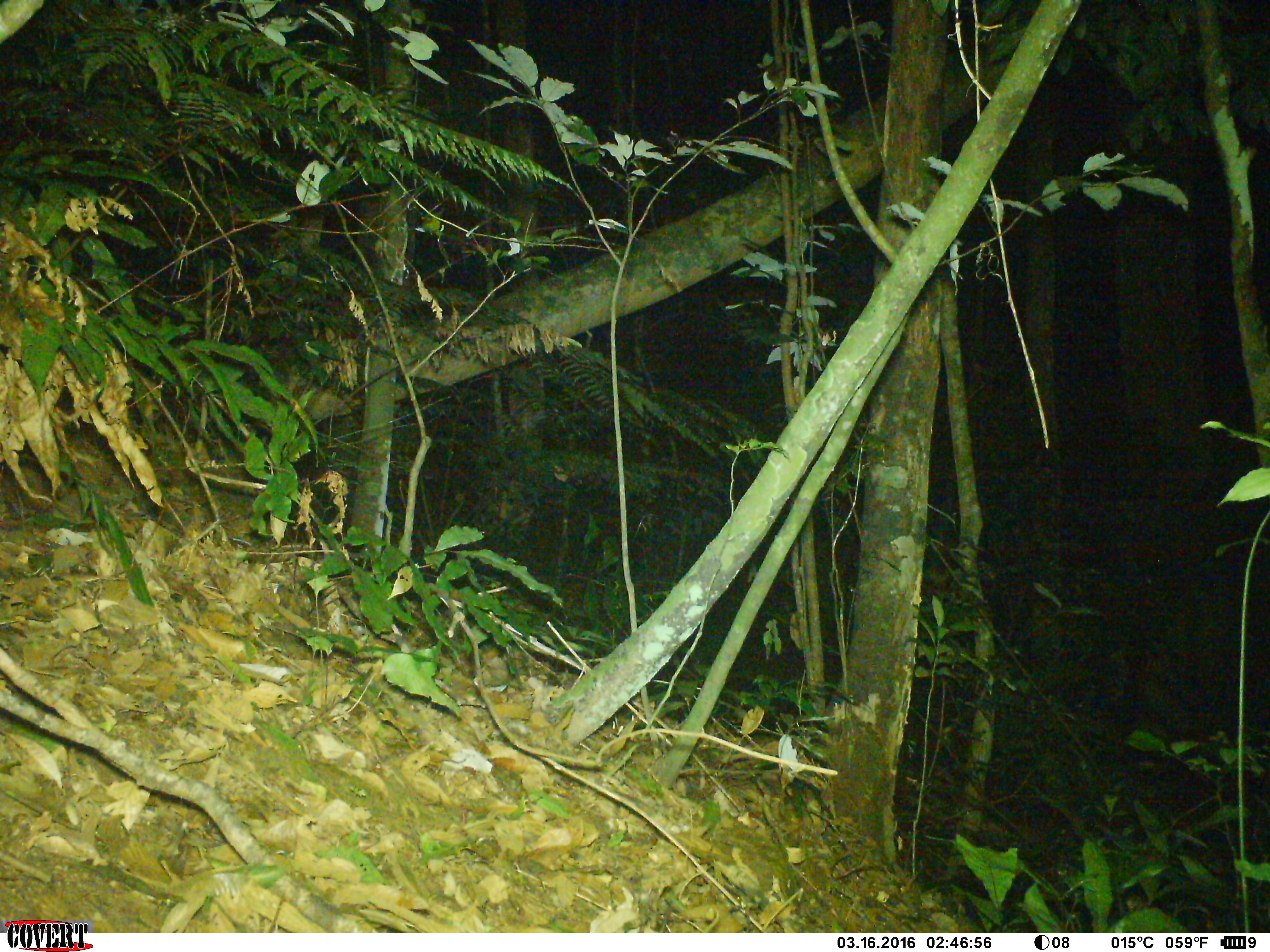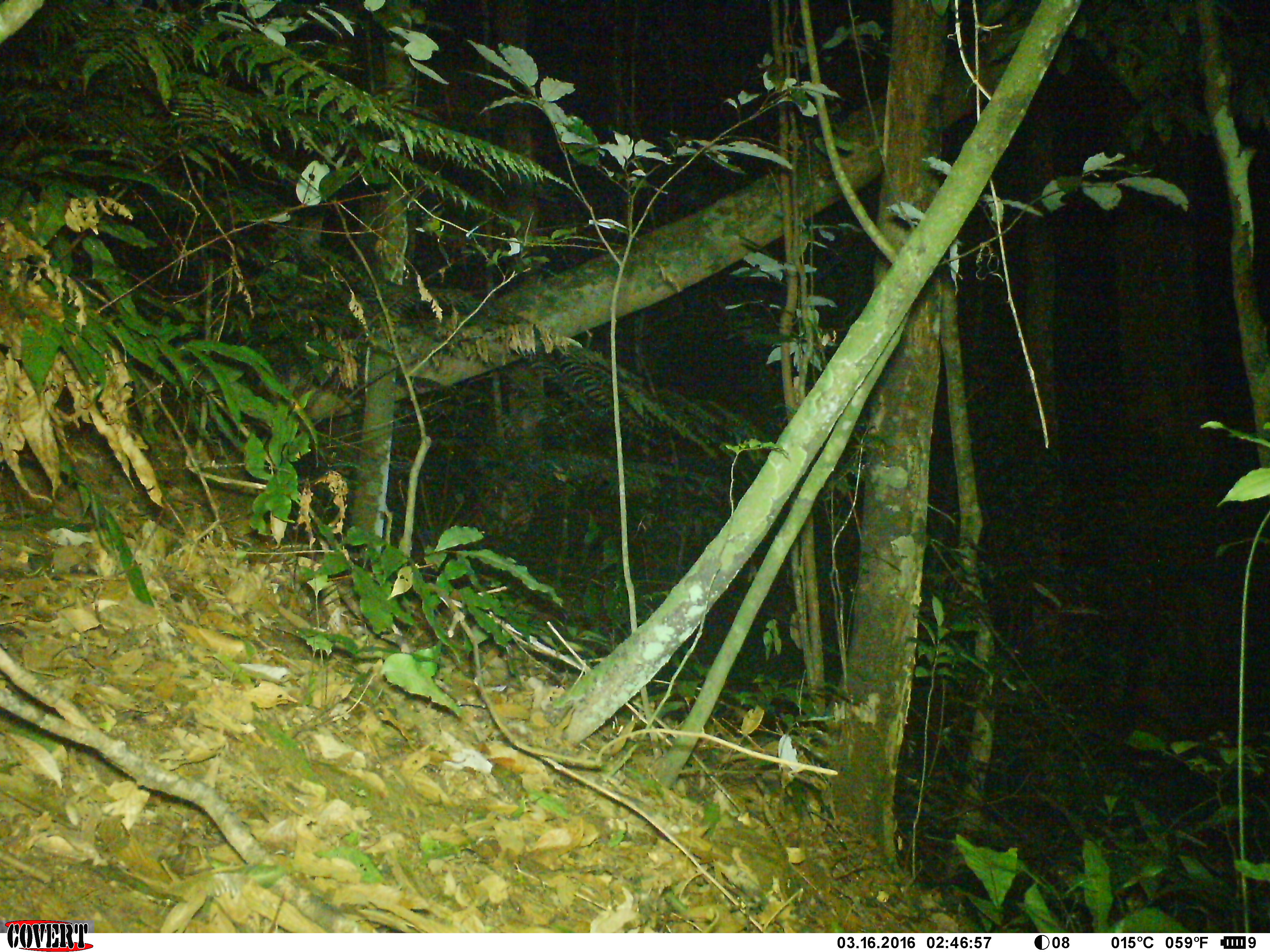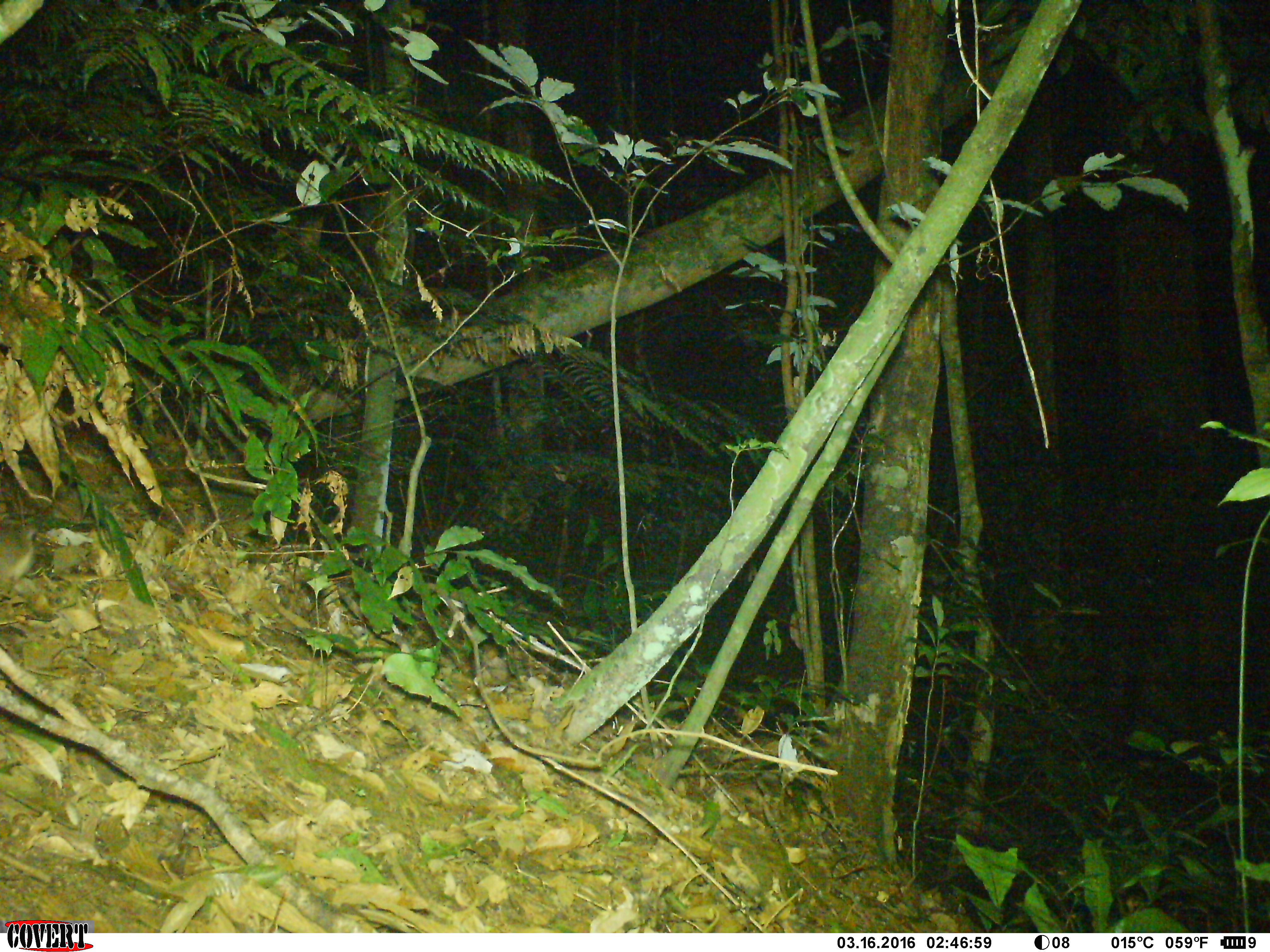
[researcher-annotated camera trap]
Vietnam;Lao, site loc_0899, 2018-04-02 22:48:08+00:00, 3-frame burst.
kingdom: Animalia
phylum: Chordata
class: Mammalia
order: Rodentia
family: Muridae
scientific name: Muridae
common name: old-world mice and rats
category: unidentified murid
Unidentified murid (old-world mice and rats) (Muridae). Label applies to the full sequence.